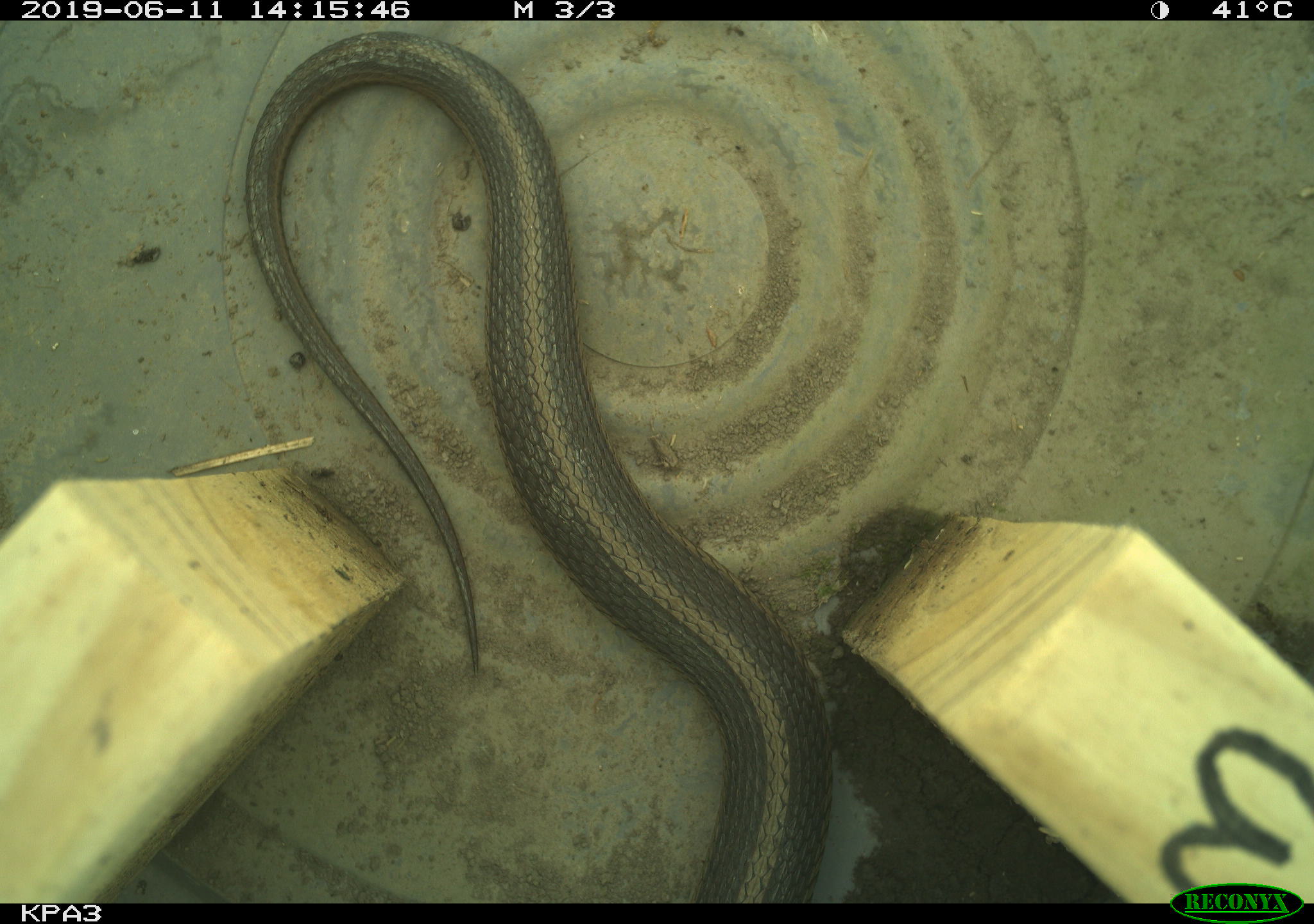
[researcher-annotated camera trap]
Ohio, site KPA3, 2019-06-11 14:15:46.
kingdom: Animalia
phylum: Chordata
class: Reptilia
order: Squamata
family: Colubridae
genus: Thamnophis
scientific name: Thamnophis sirtalis sirtalis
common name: eastern gartersnake